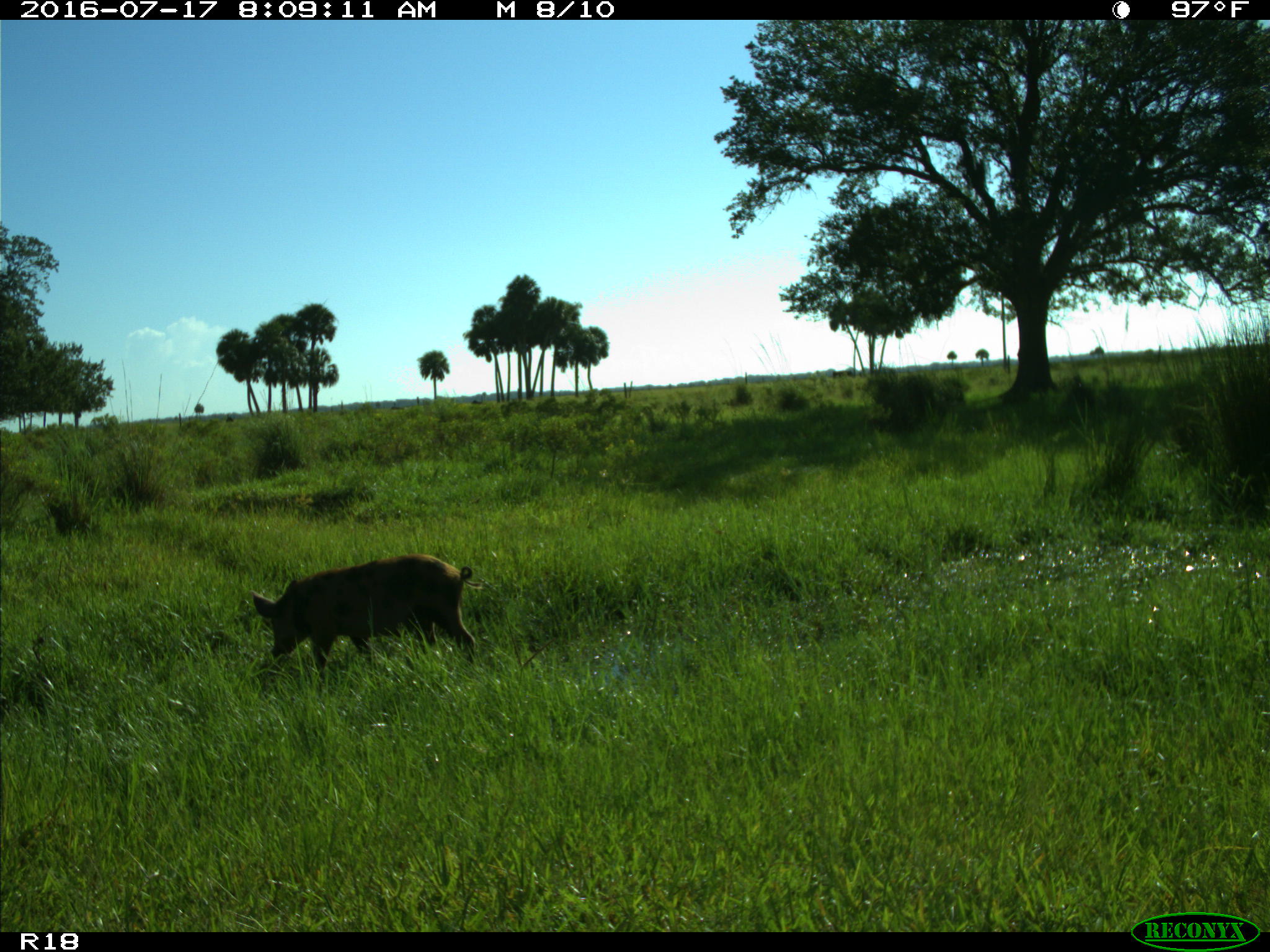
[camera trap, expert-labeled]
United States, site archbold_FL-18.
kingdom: Animalia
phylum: Chordata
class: Mammalia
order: Artiodactyla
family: Suidae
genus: Sus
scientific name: Sus scrofa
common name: wild boar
Sus scrofa (wild boar).